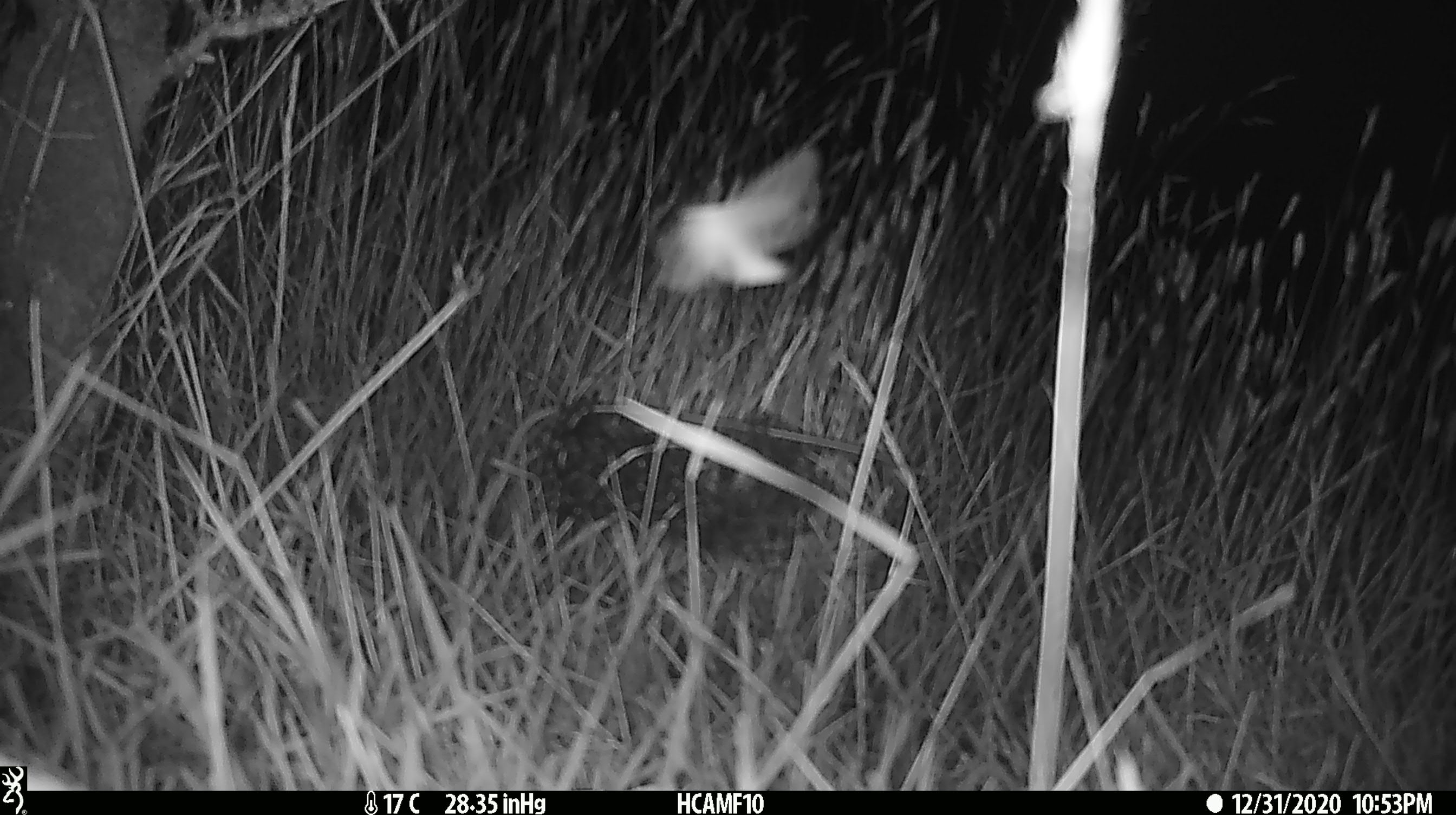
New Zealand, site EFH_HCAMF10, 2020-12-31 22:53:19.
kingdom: Animalia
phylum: Arthropoda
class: Insecta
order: Lepidoptera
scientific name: Lepidoptera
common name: moth